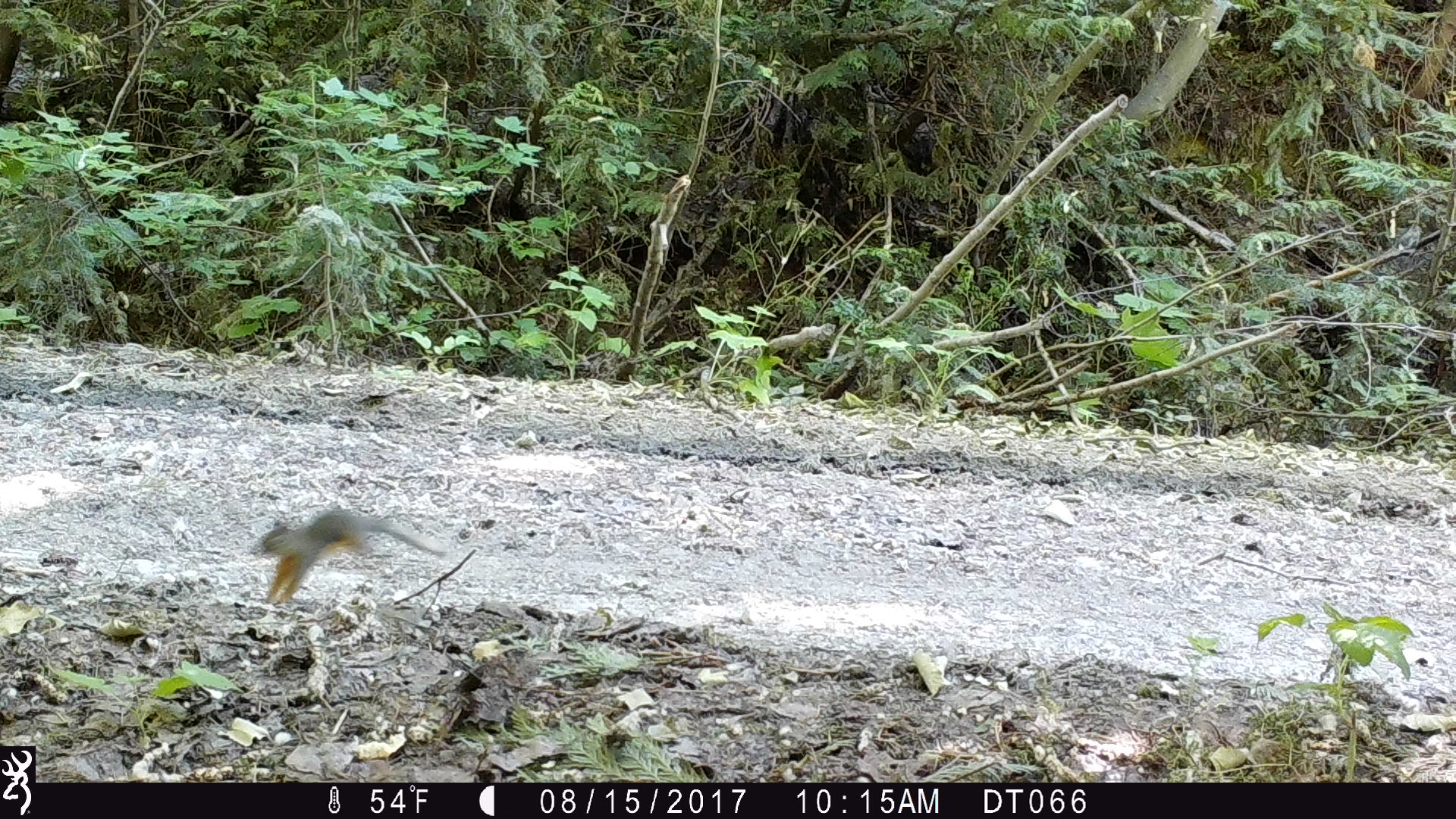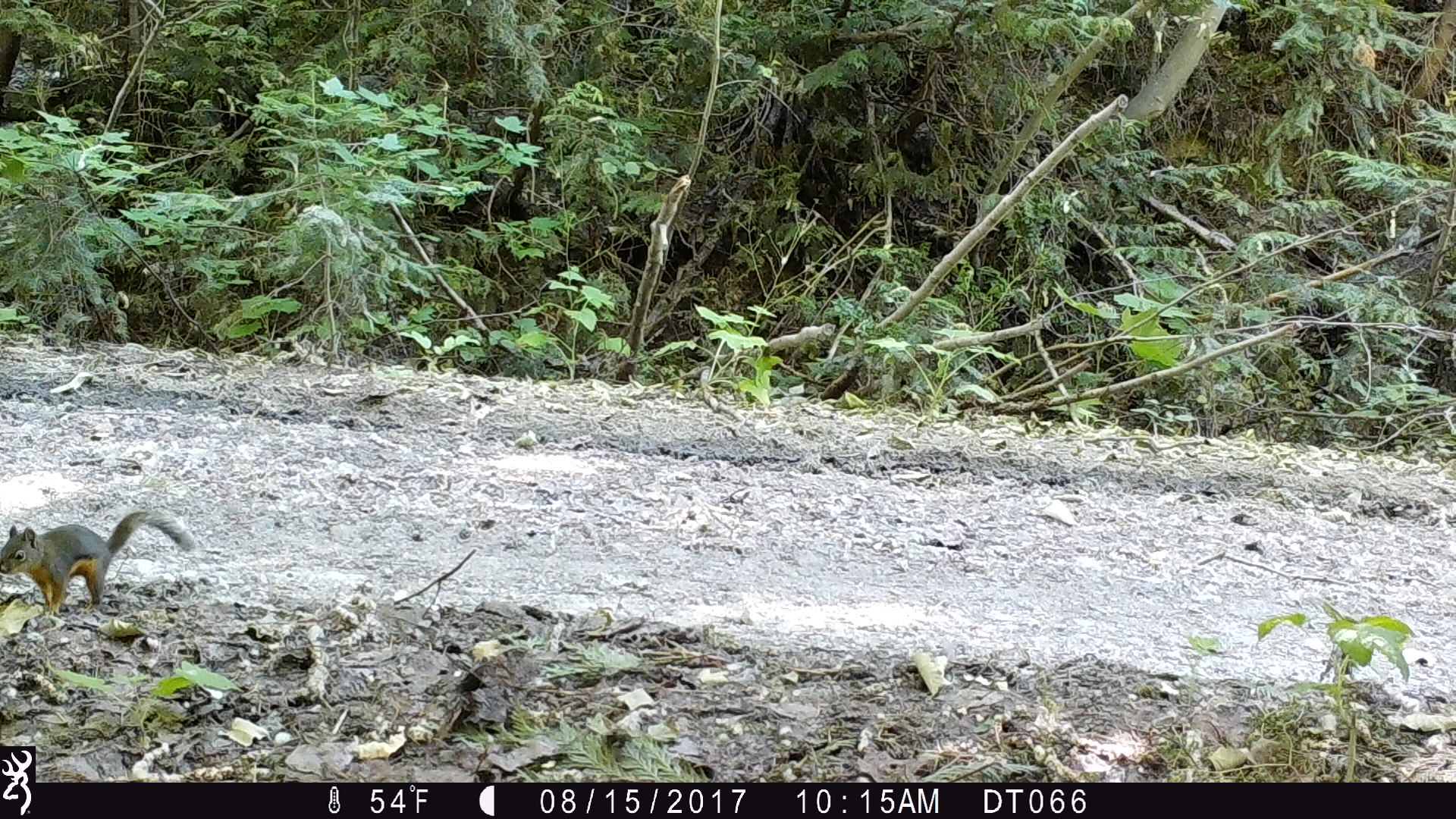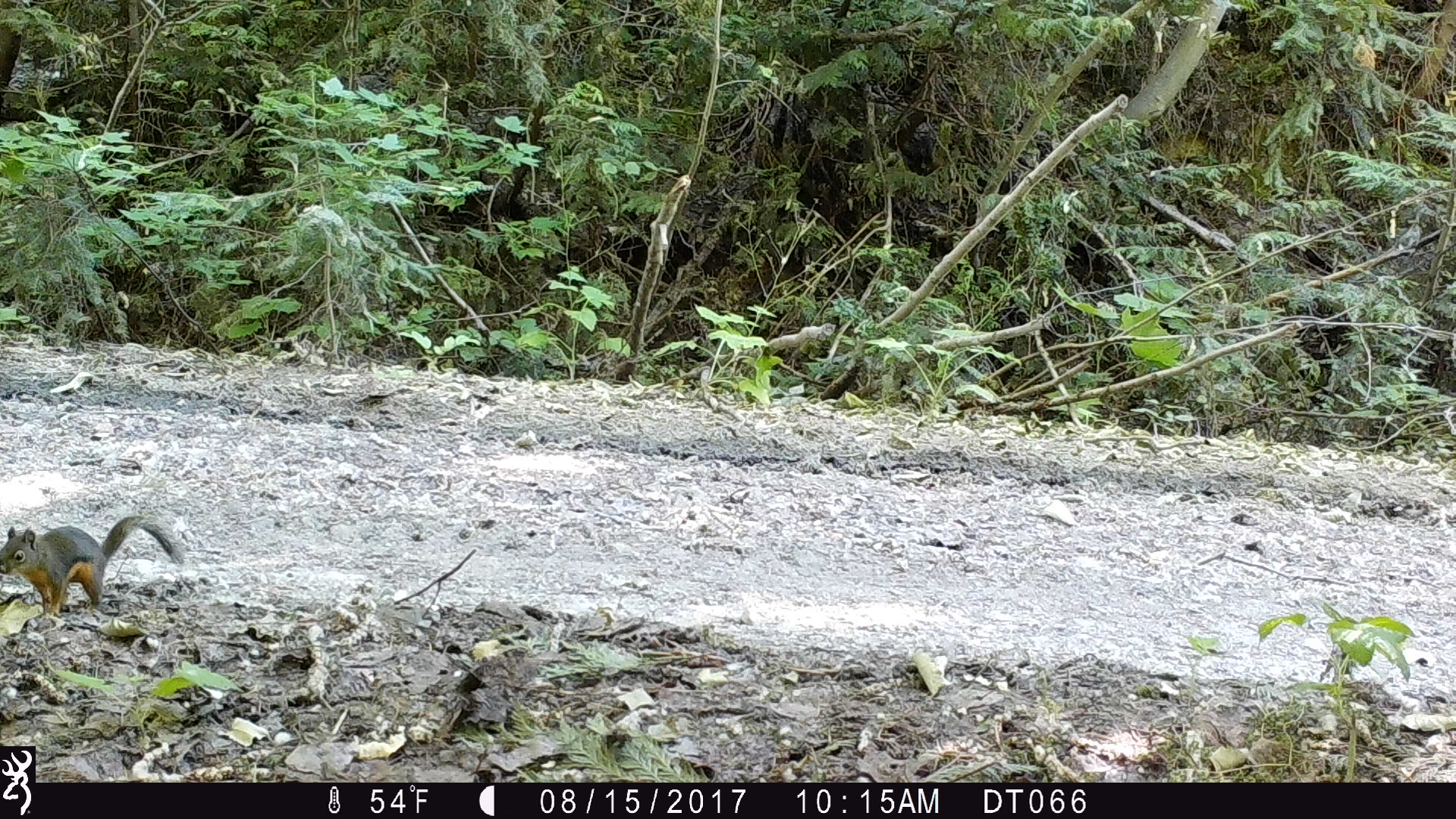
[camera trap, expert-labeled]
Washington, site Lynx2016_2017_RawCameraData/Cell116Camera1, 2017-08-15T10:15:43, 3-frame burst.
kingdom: Animalia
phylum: Chordata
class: Mammalia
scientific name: Mammalia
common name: small mammal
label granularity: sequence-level